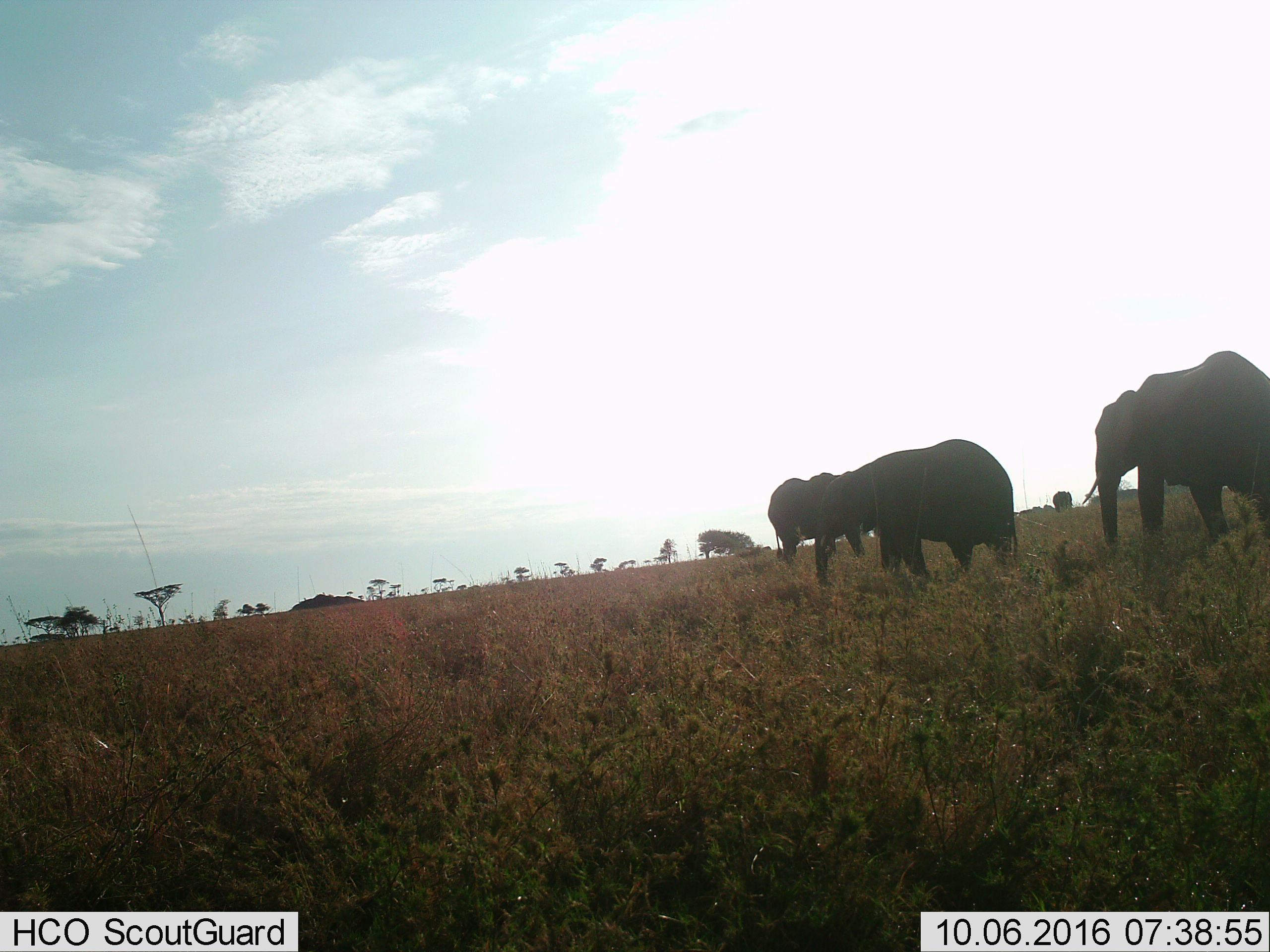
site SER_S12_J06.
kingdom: Animalia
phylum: Chordata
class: Mammalia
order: Proboscidea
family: Elephantidae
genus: Loxodonta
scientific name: Loxodonta africana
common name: african bush elephant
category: elephant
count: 4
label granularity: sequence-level